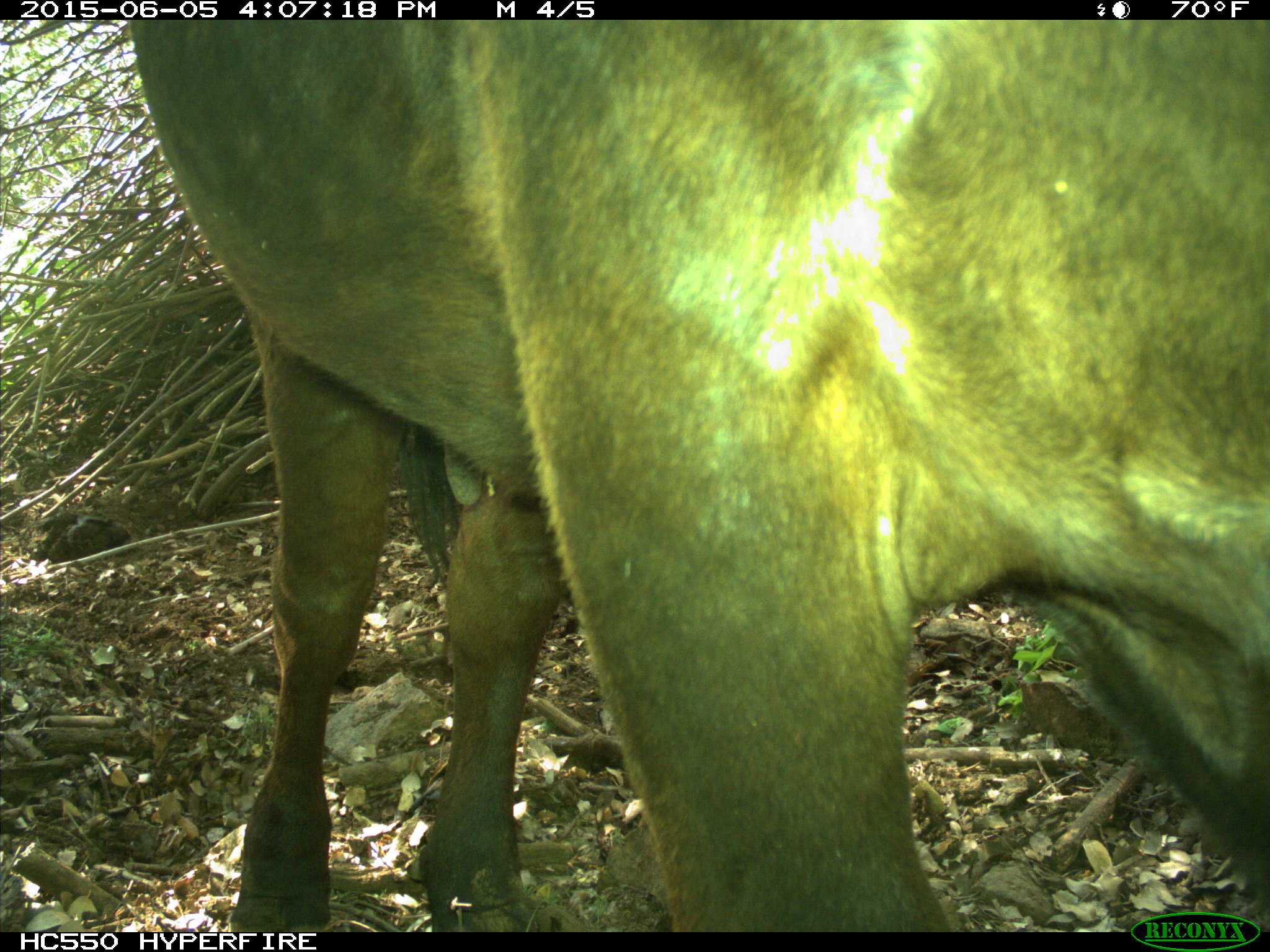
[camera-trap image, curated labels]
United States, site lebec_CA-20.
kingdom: Animalia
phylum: Chordata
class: Mammalia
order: Artiodactyla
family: Bovidae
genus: Bos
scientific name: Bos taurus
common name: domestic cow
Bos taurus (domestic cow).